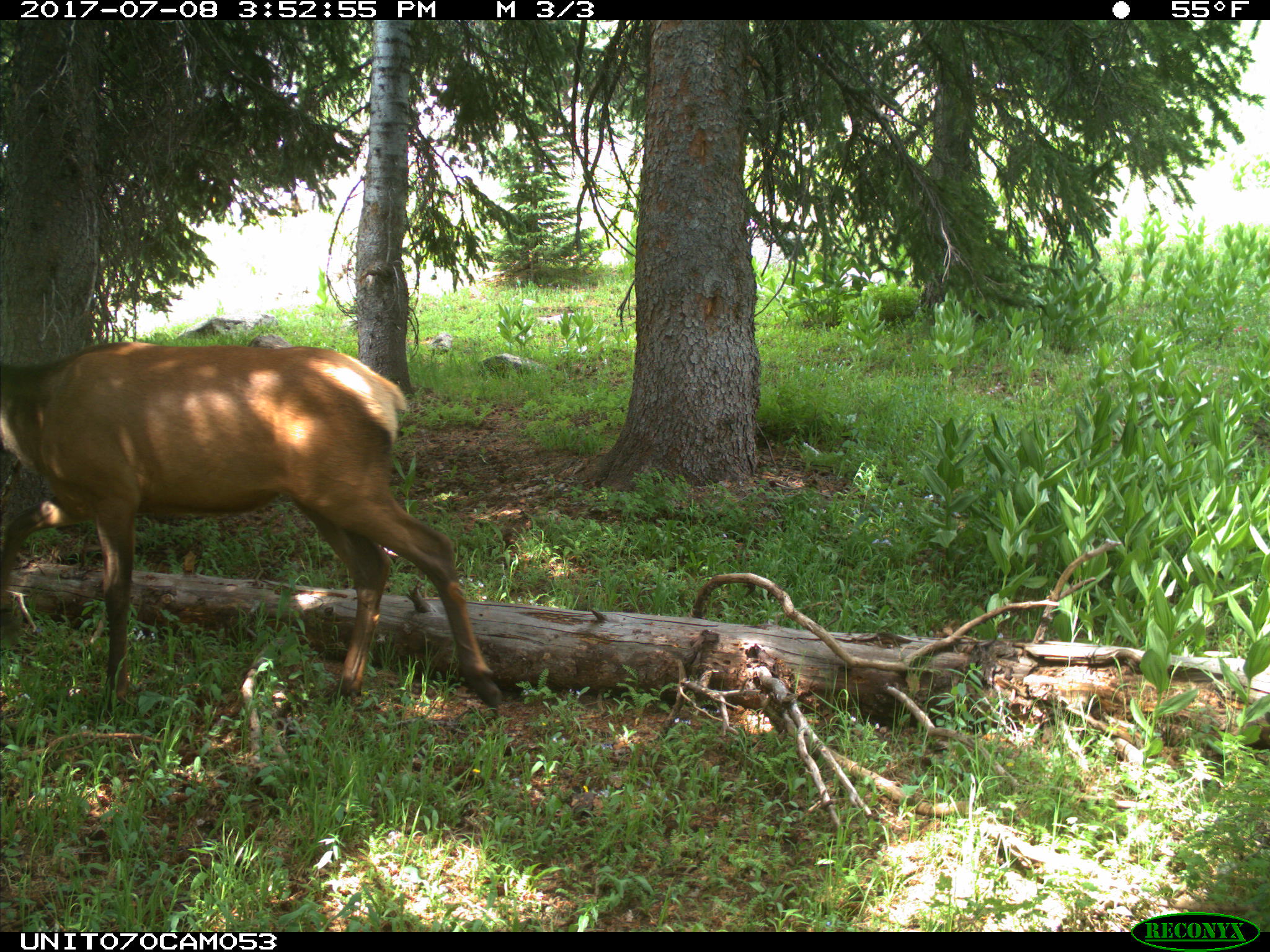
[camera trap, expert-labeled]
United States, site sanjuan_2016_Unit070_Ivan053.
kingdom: Animalia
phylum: Chordata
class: Mammalia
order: Artiodactyla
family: Cervidae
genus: Cervus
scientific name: Cervus elaphus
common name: red deer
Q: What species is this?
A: Cervus elaphus (red deer).